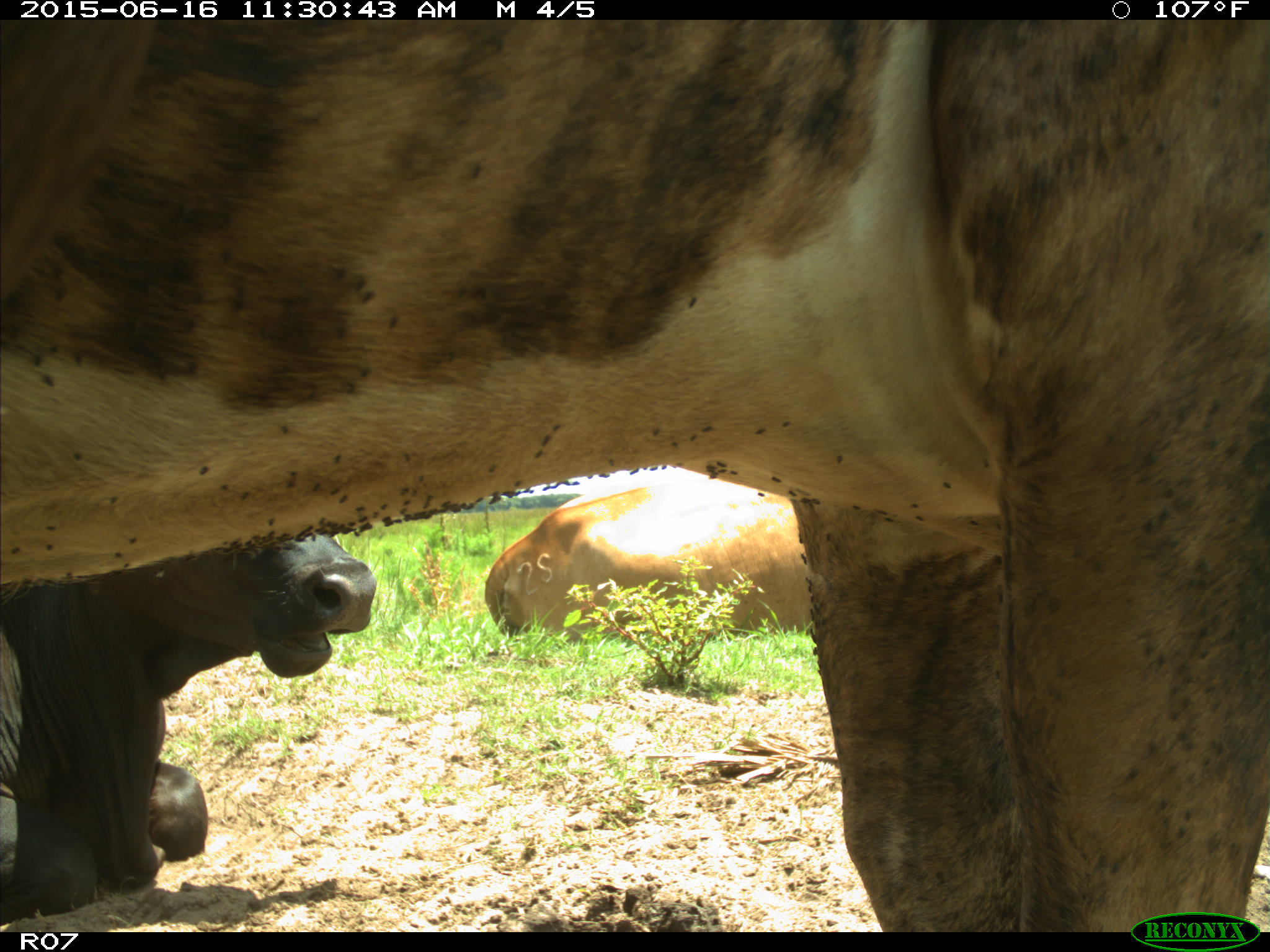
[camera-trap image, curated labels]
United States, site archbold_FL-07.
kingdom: Animalia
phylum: Chordata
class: Mammalia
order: Artiodactyla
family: Bovidae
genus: Bos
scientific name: Bos taurus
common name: domestic cow